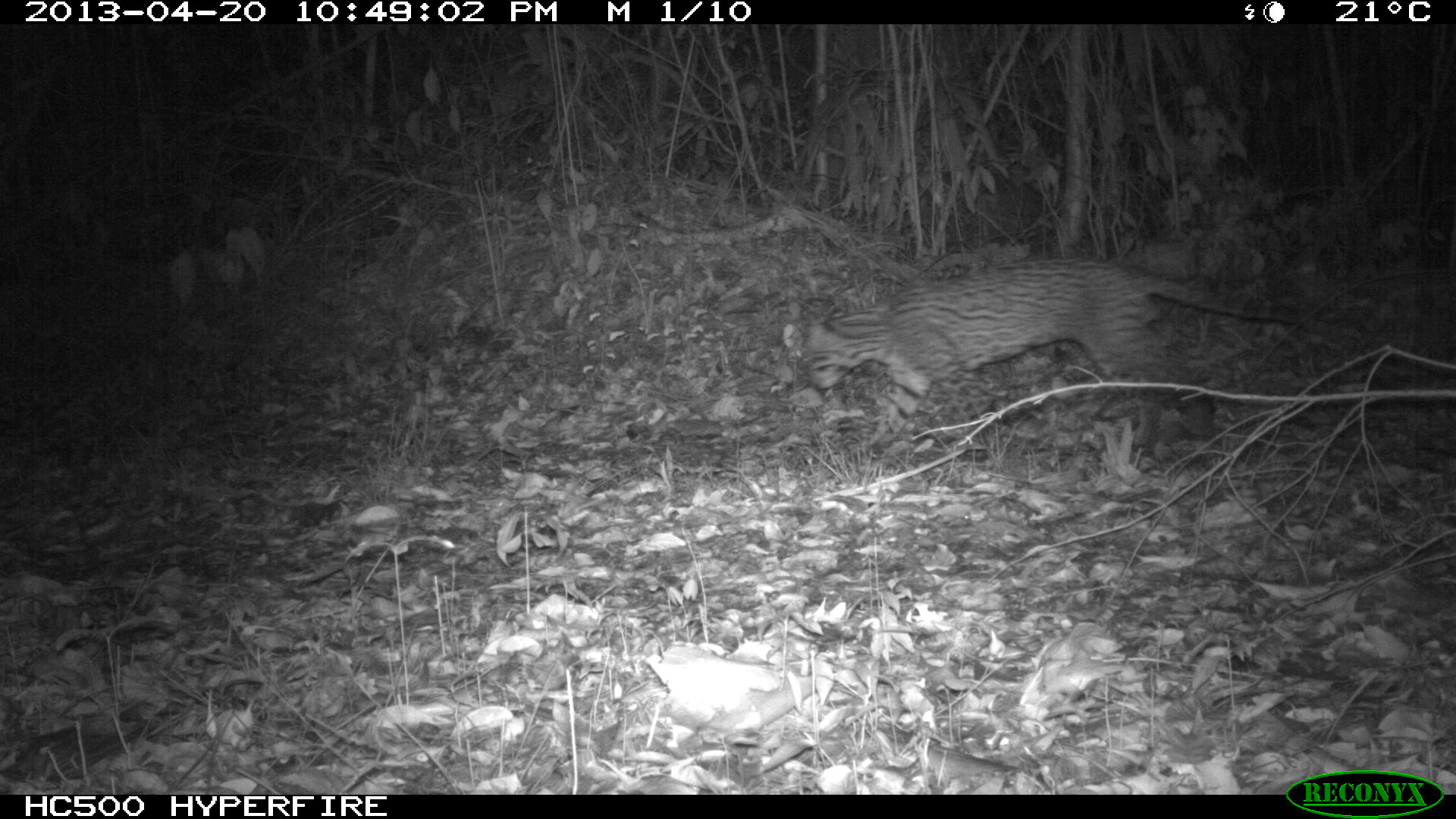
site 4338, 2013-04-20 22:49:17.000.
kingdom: Animalia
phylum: Chordata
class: Mammalia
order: Carnivora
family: Felidae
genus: Leopardus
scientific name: Leopardus pardalis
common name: ocelot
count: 1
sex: male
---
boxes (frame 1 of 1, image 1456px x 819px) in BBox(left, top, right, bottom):
leopardus pardalis: BBox(803, 261, 1301, 457)